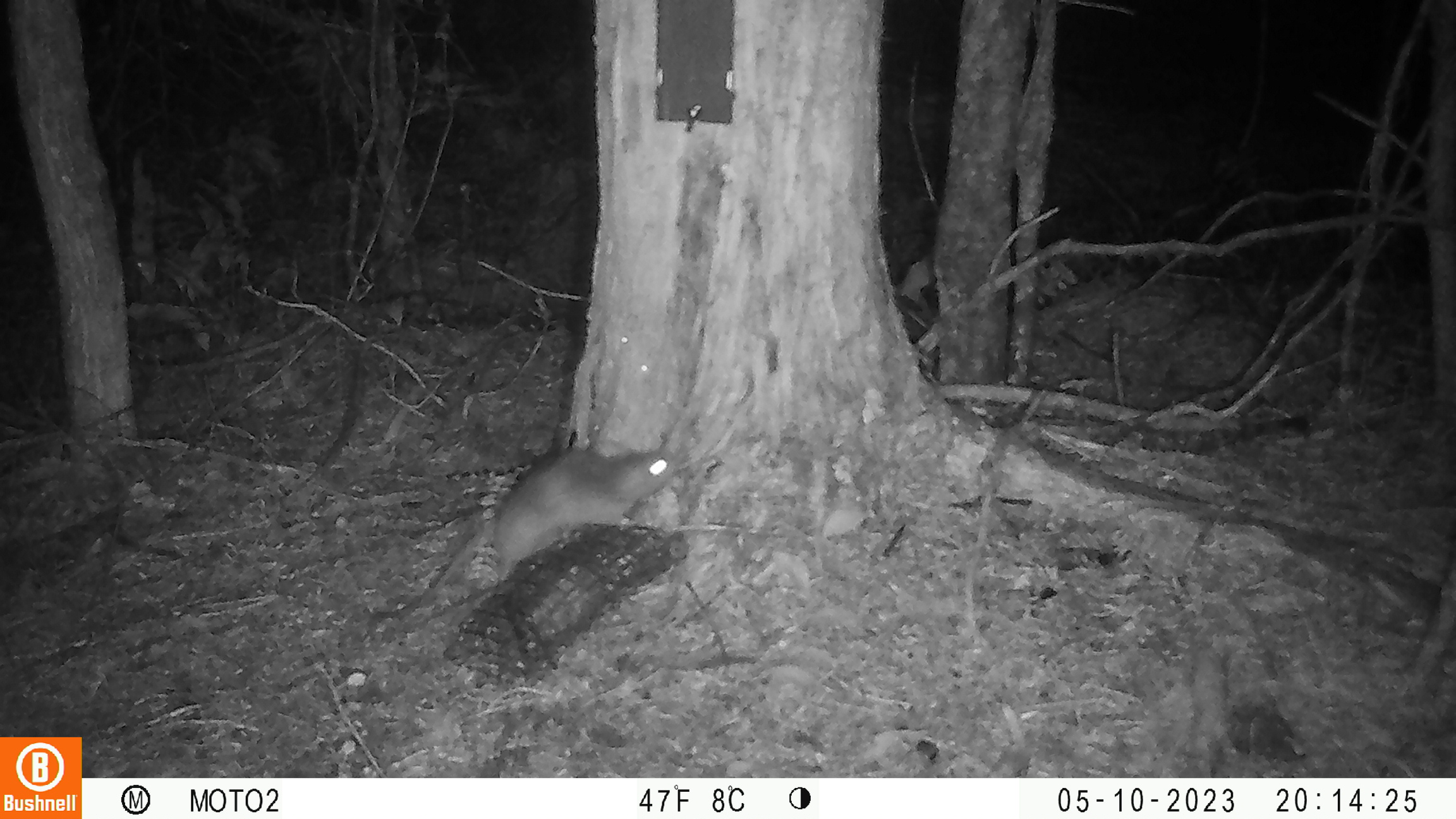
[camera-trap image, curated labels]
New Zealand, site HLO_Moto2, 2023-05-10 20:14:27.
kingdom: Animalia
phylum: Chordata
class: Mammalia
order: Rodentia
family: Muridae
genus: Rattus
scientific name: Rattus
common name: rat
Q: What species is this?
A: Rat (Rattus).